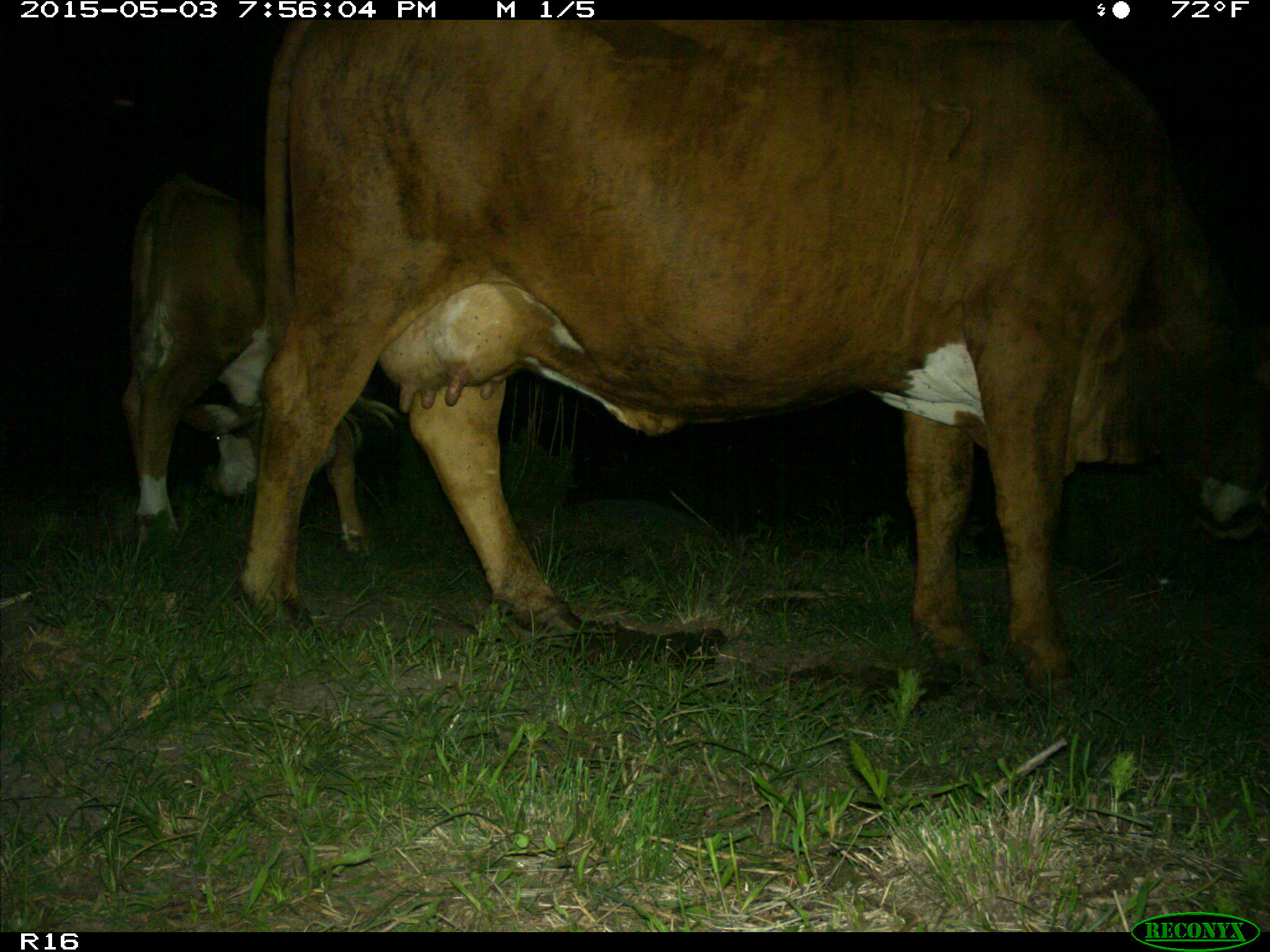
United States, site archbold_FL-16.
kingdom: Animalia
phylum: Chordata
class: Mammalia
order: Artiodactyla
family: Bovidae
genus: Bos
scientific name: Bos taurus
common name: domestic cow